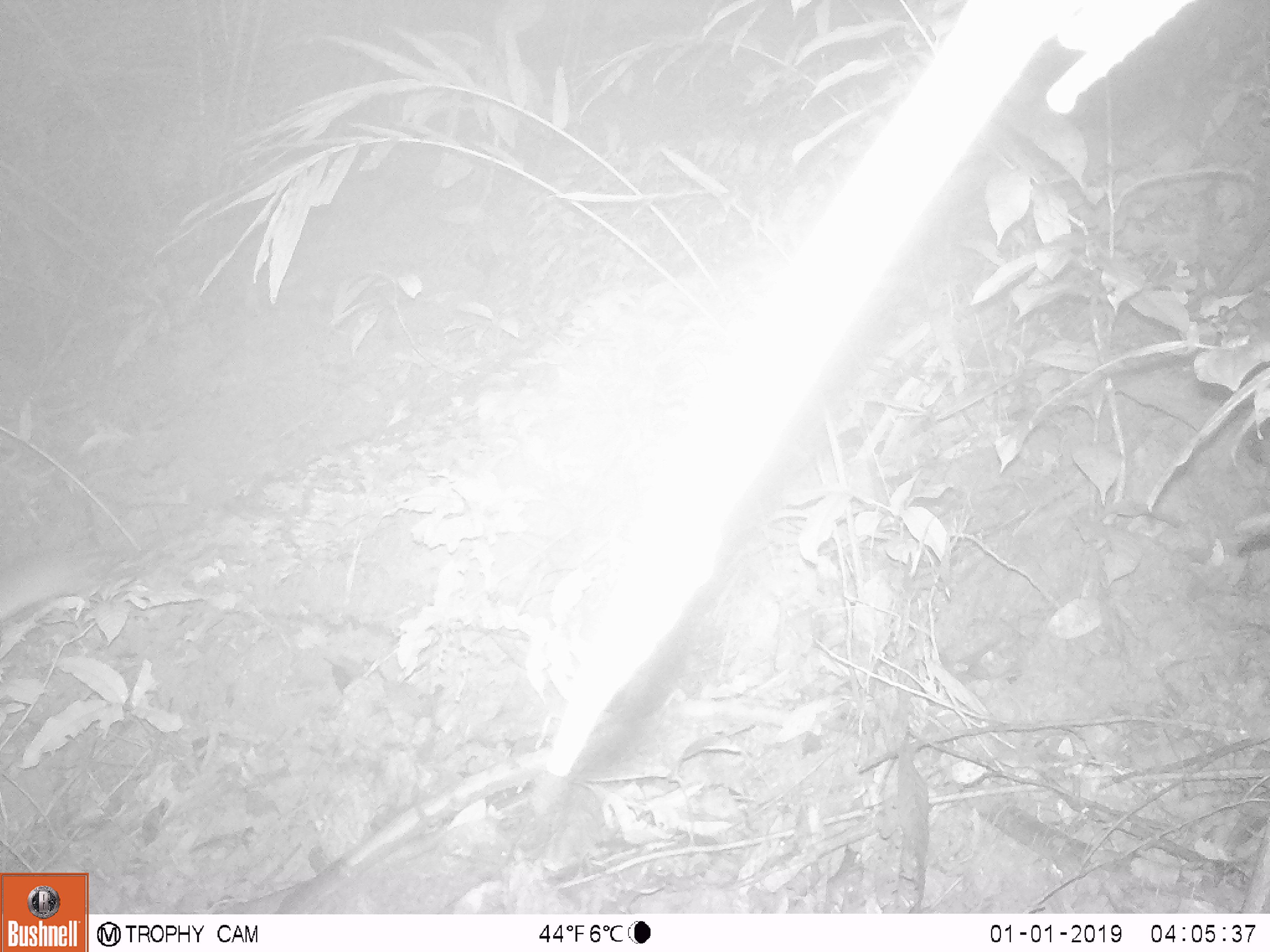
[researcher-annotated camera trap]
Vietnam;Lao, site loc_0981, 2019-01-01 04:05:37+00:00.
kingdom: Animalia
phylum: Chordata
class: Mammalia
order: Rodentia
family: Muridae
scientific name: Muridae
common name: old-world mice and rats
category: unidentified murid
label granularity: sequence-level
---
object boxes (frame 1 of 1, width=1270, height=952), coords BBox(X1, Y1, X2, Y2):
unidentified murid: BBox(3, 543, 128, 619)